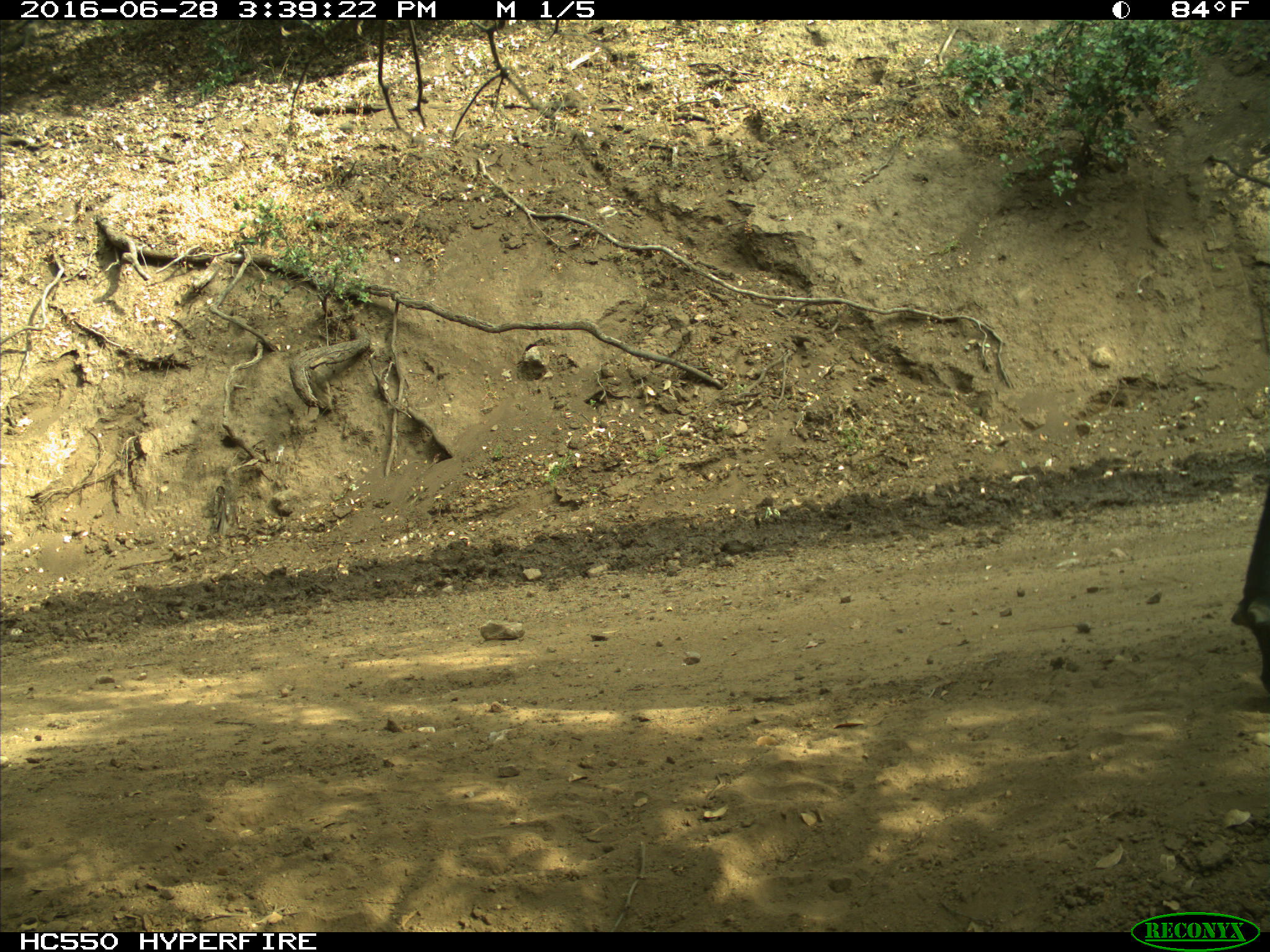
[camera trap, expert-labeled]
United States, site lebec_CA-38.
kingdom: Animalia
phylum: Chordata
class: Mammalia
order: Artiodactyla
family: Bovidae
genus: Bos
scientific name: Bos taurus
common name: domestic cow